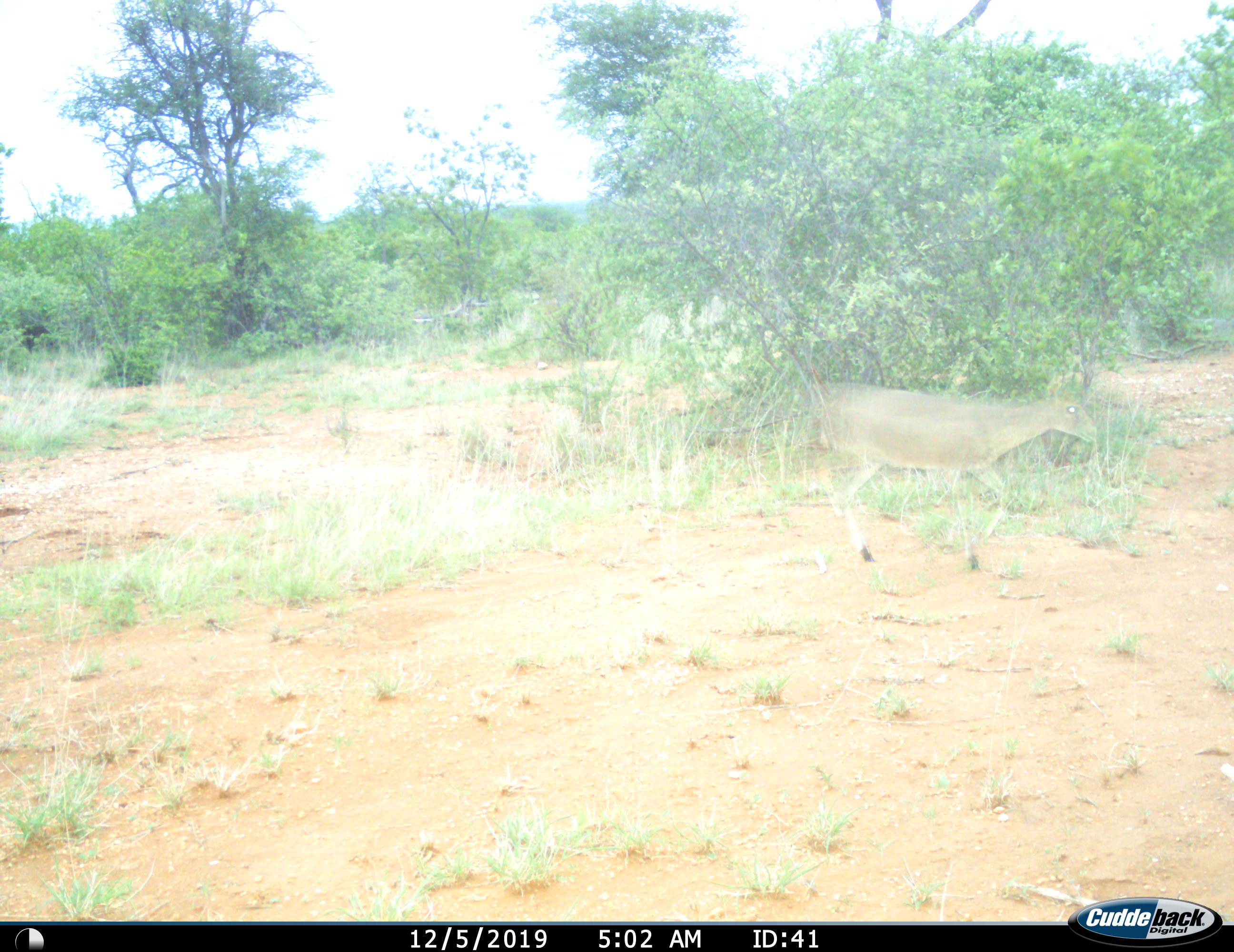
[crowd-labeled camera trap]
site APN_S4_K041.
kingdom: Animalia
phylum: Chordata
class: Mammalia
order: Artiodactyla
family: Bovidae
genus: Sylvicapra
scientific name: Sylvicapra grimmia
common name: common duiker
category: duikercommongrey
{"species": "duikercommongrey (common duiker) (Sylvicapra grimmia)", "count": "1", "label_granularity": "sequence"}